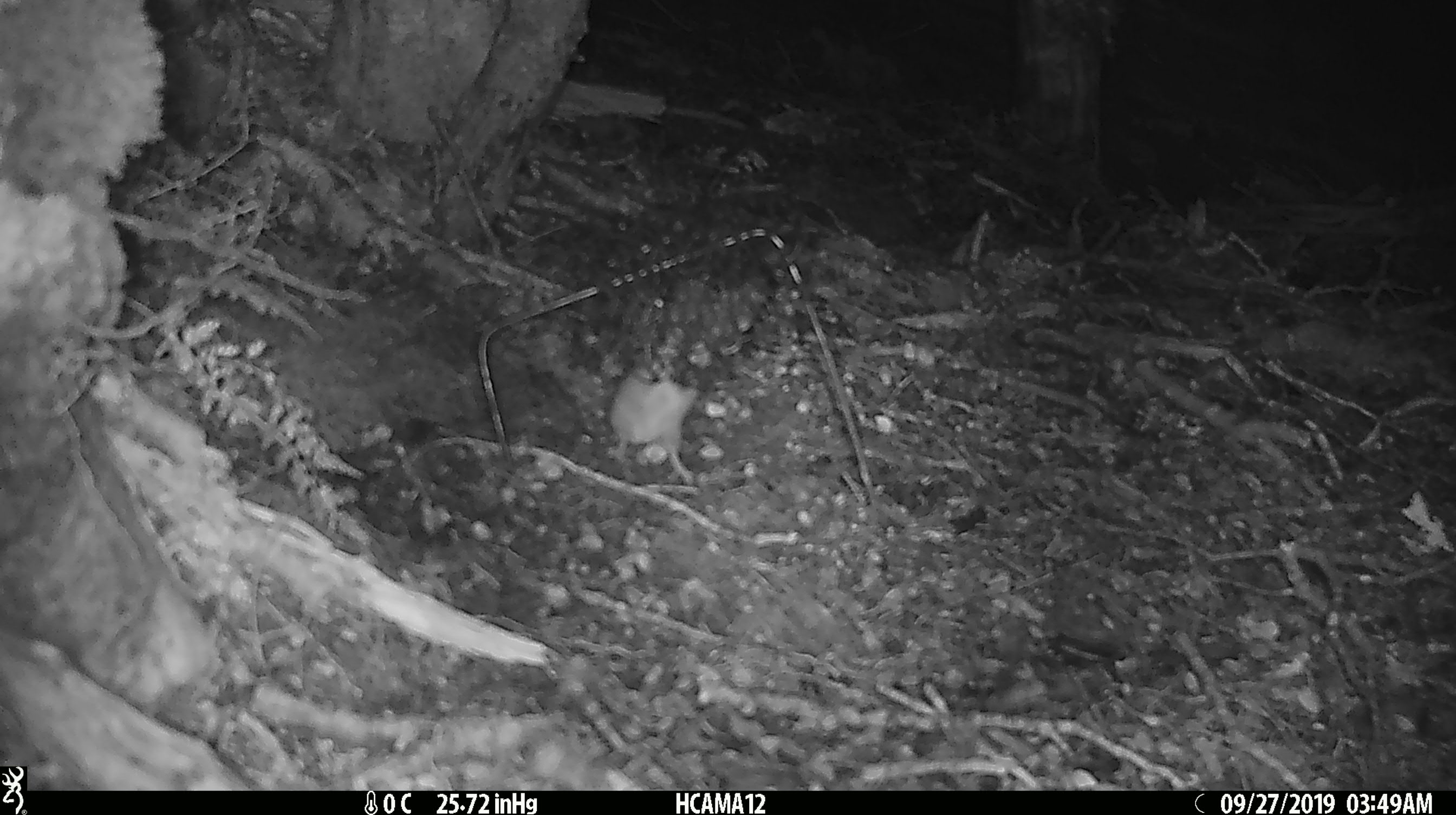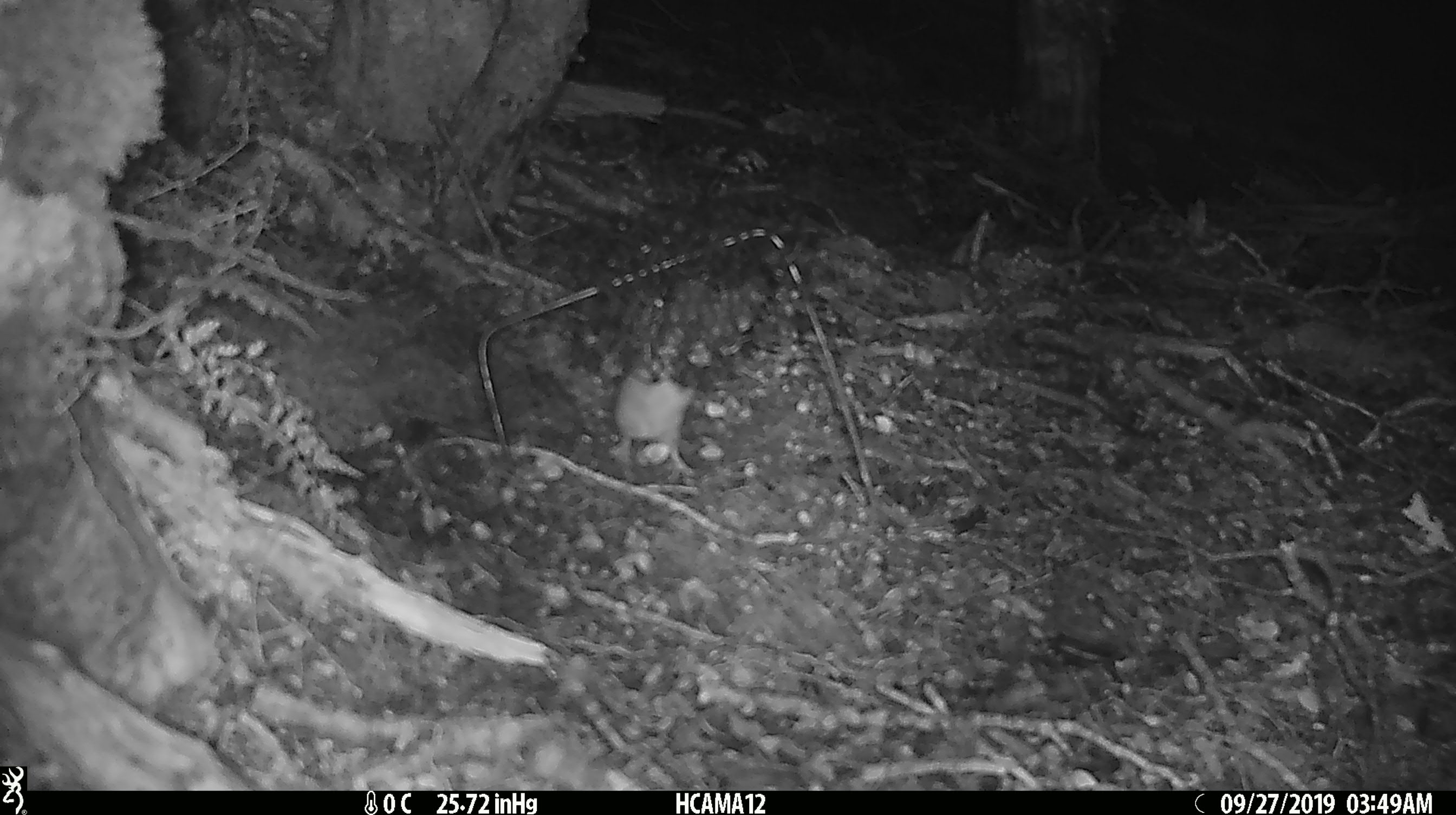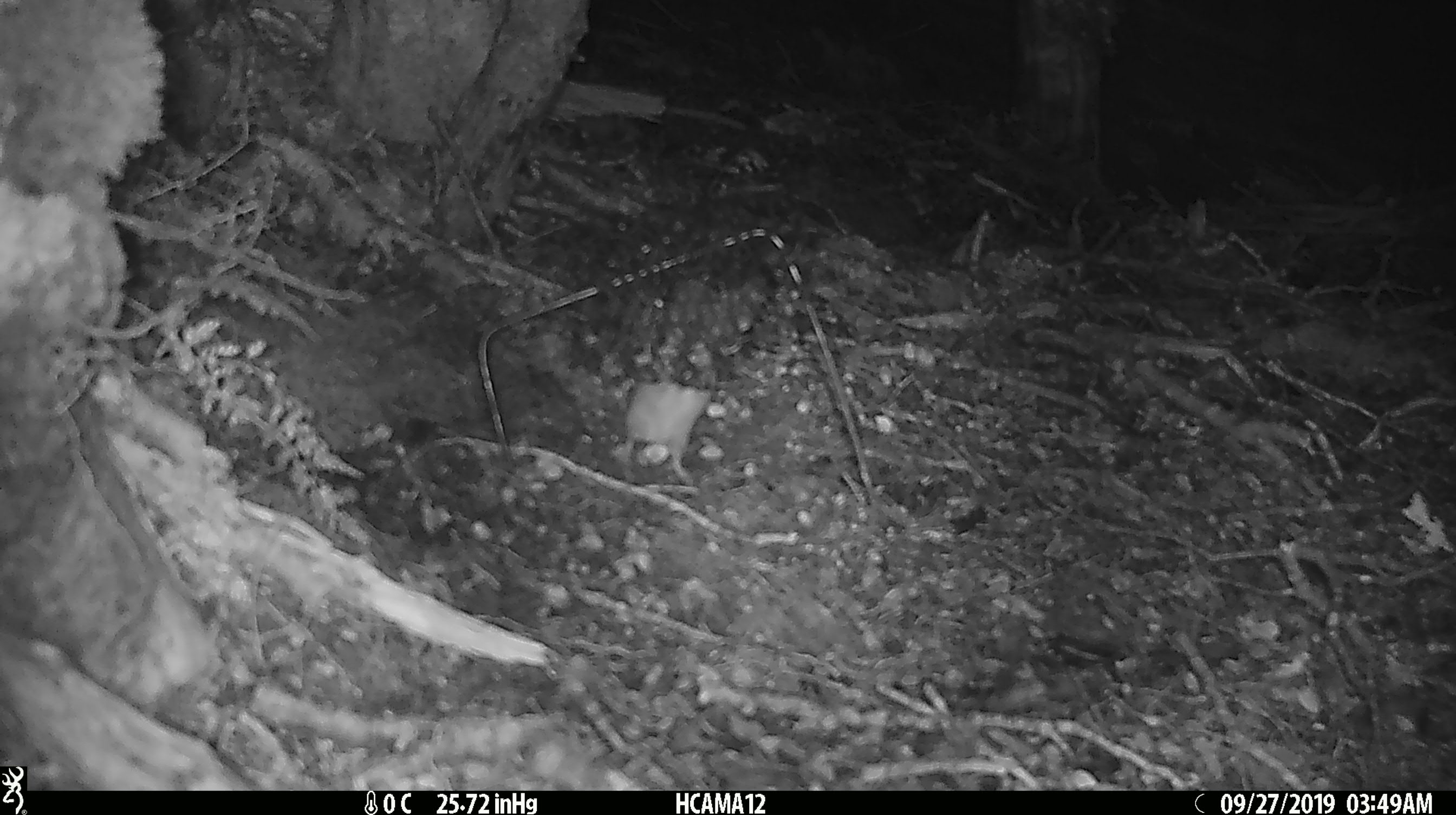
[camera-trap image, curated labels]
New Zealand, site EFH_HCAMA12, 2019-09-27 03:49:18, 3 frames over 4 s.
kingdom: Animalia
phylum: Chordata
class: Mammalia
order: Rodentia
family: Muridae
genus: Mus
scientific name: Mus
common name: mouse